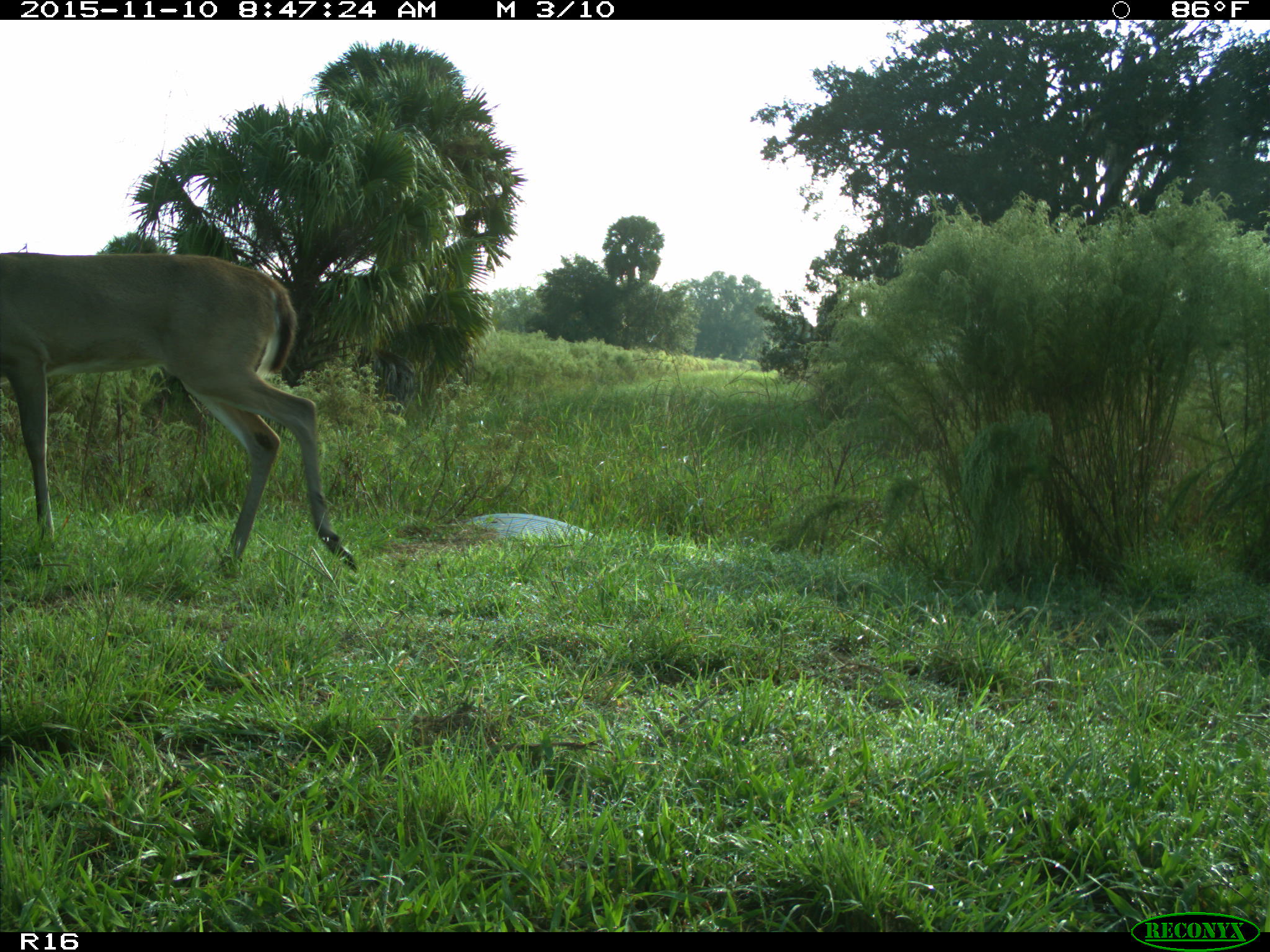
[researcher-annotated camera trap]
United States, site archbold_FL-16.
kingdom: Animalia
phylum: Chordata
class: Mammalia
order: Artiodactyla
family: Cervidae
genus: Odocoileus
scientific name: Odocoileus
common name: deer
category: unidentified deer